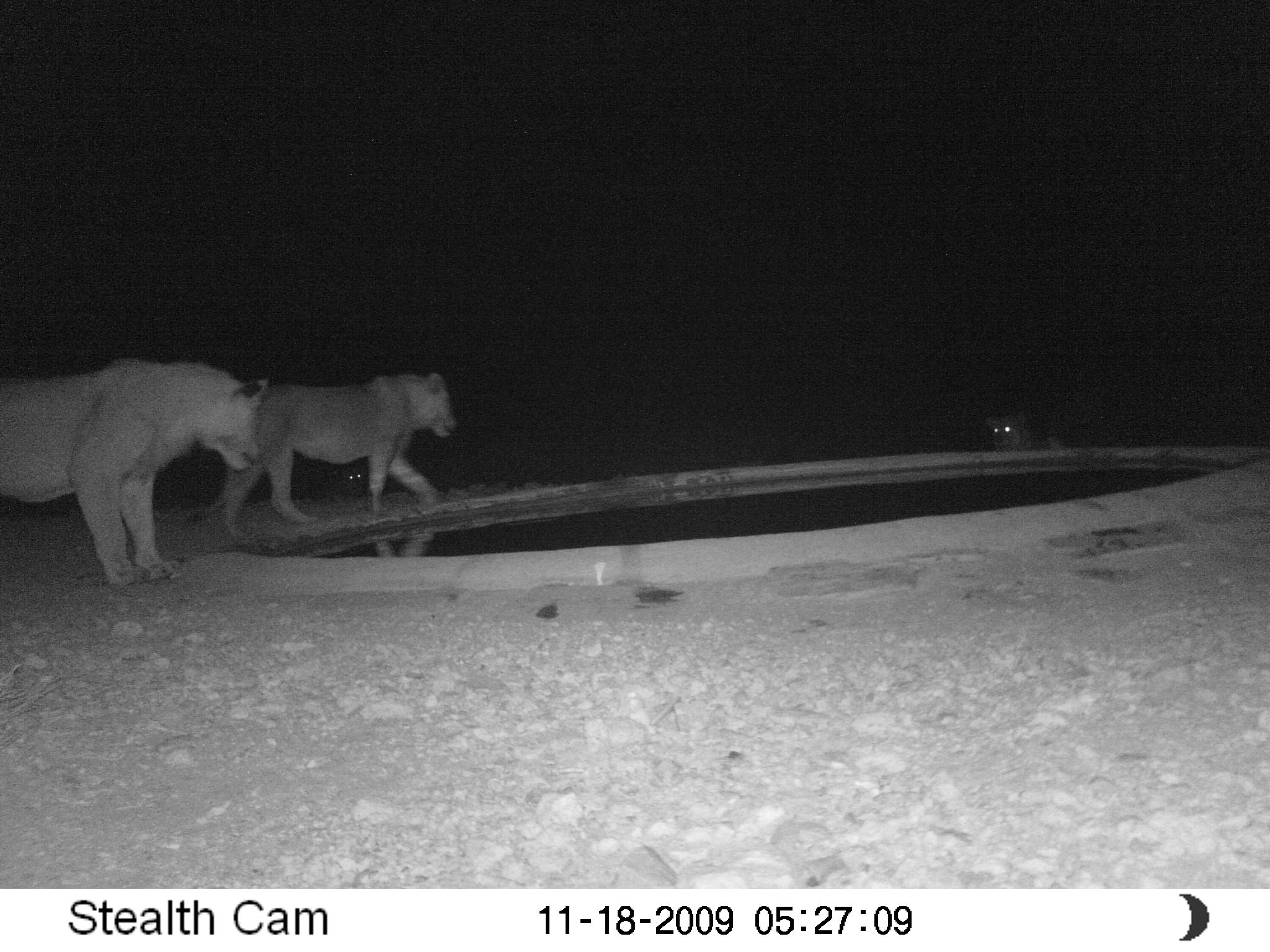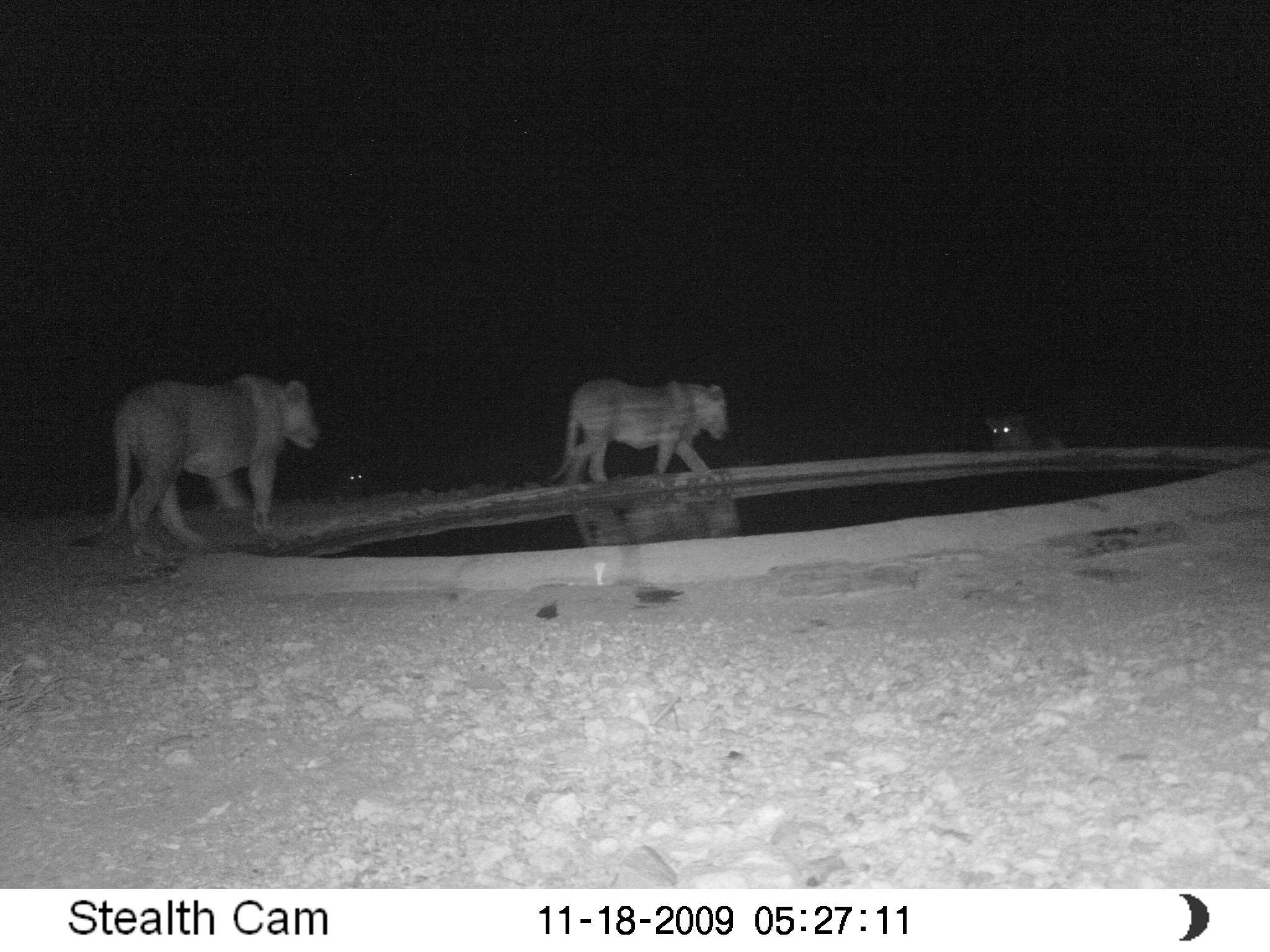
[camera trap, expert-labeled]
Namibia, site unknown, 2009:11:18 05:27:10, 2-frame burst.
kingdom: Animalia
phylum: Chordata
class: Mammalia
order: Carnivora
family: Felidae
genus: Panthera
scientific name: Panthera leo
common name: lion